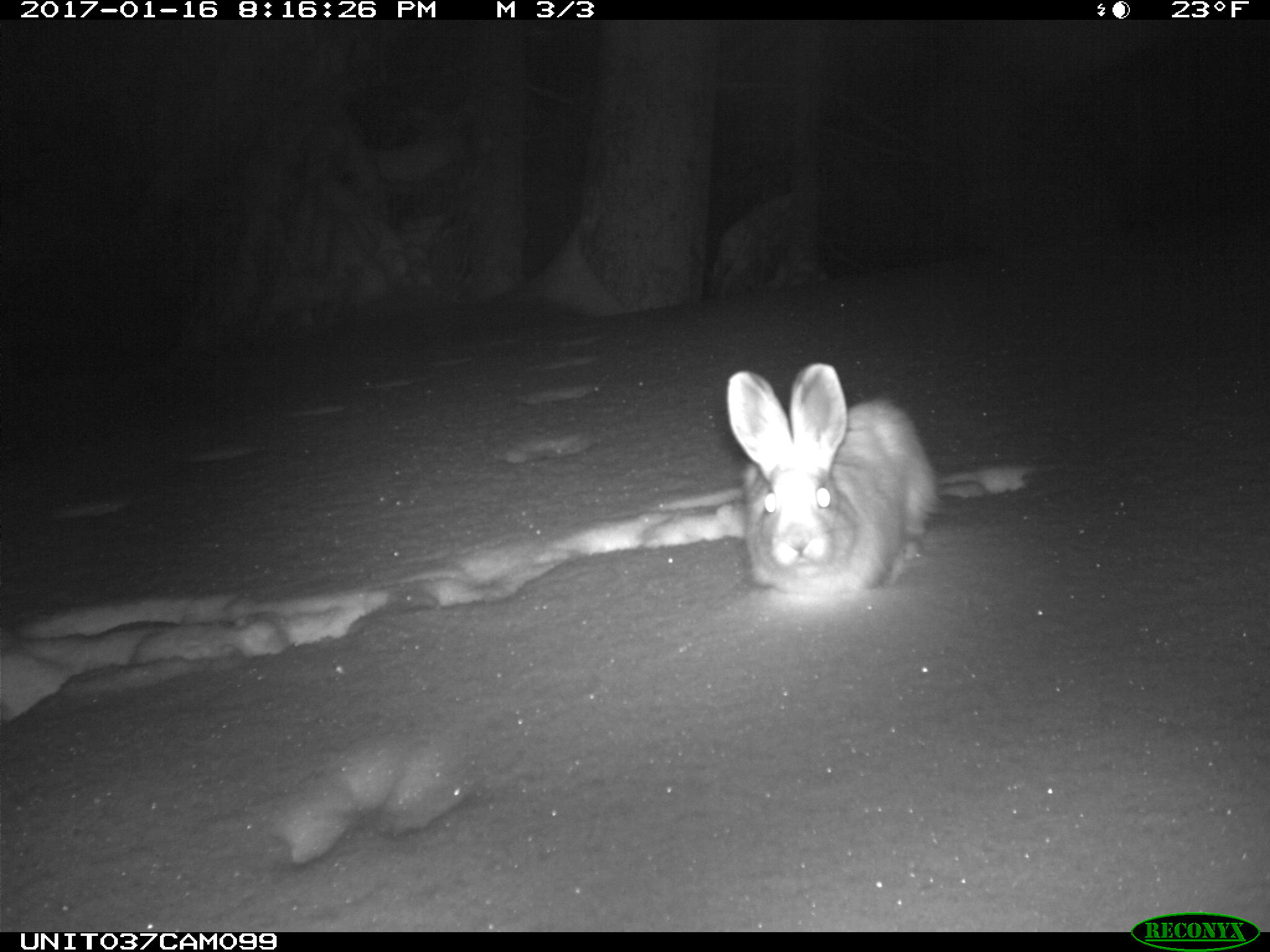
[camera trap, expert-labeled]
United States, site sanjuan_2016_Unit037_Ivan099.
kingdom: Animalia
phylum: Chordata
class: Mammalia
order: Lagomorpha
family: Leporidae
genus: Lepus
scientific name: Lepus americanus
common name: snowshoe hare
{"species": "Lepus americanus (snowshoe hare)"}